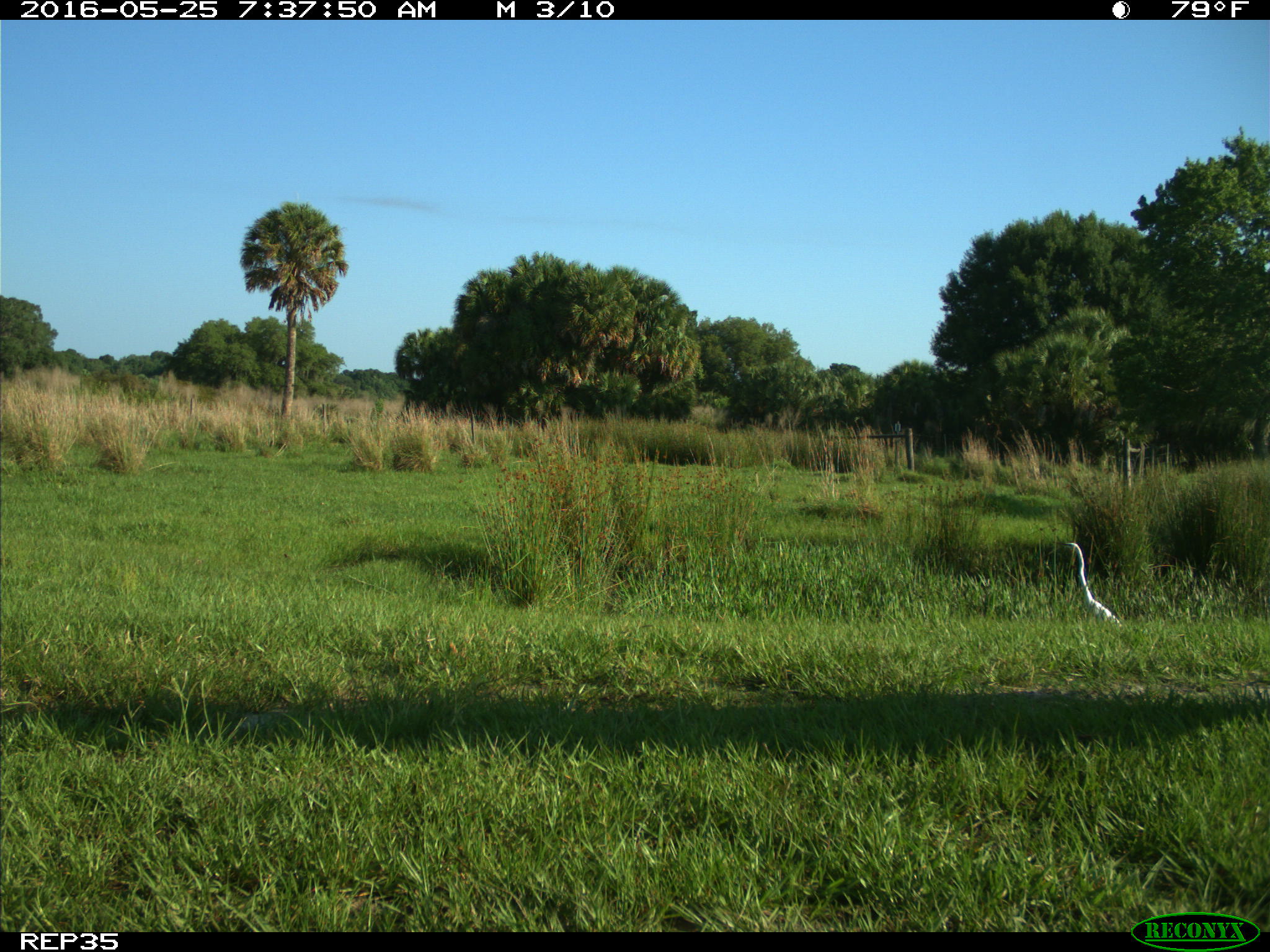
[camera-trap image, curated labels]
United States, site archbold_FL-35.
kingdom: Animalia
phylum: Chordata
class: Aves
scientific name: Aves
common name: birds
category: unidentified bird